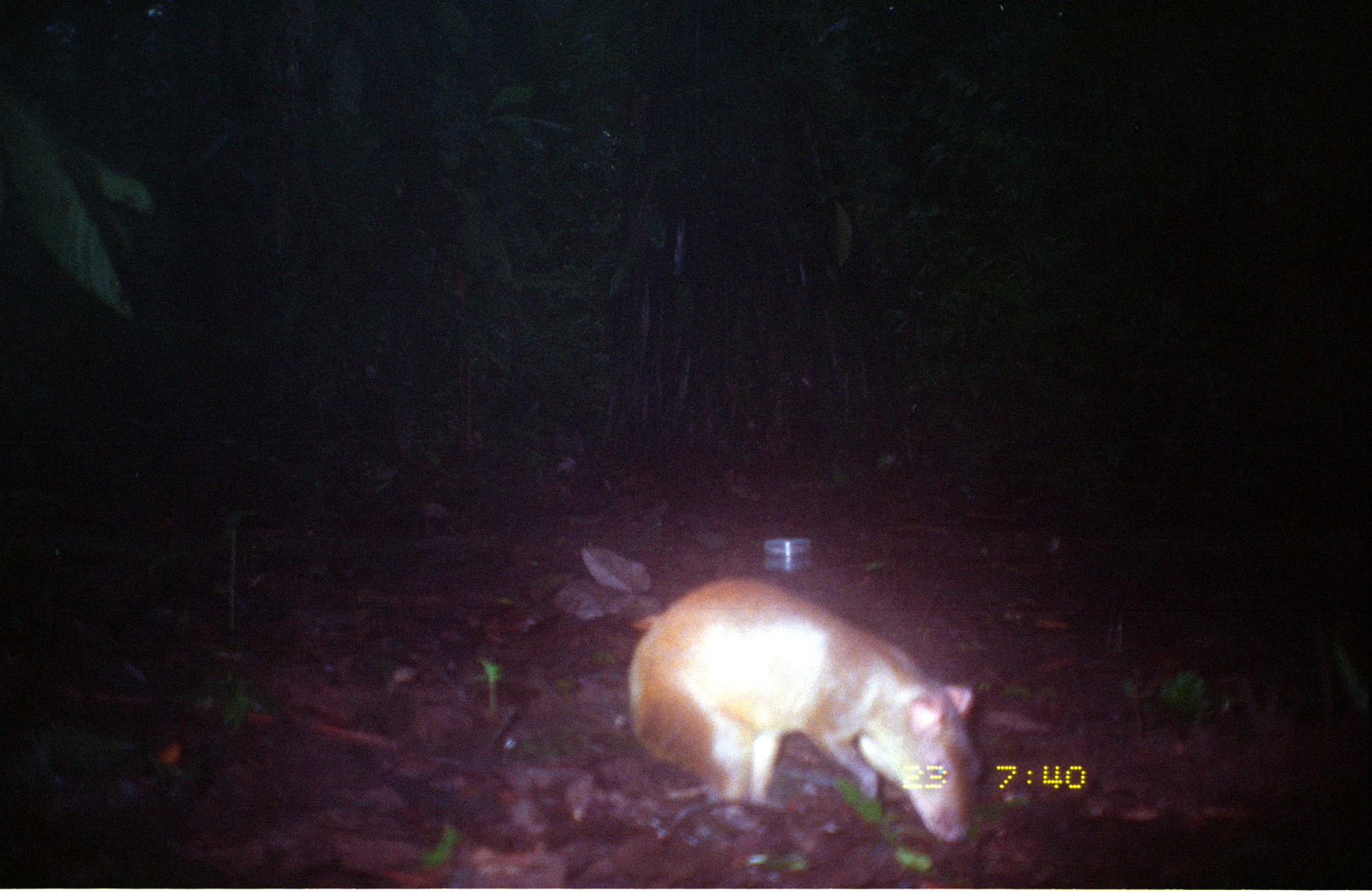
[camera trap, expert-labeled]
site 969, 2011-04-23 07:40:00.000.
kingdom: Animalia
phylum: Chordata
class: Mammalia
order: Rodentia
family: Dasyproctidae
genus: Dasyprocta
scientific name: Dasyprocta punctata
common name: central american agouti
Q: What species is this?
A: Dasyprocta punctata (central american agouti).